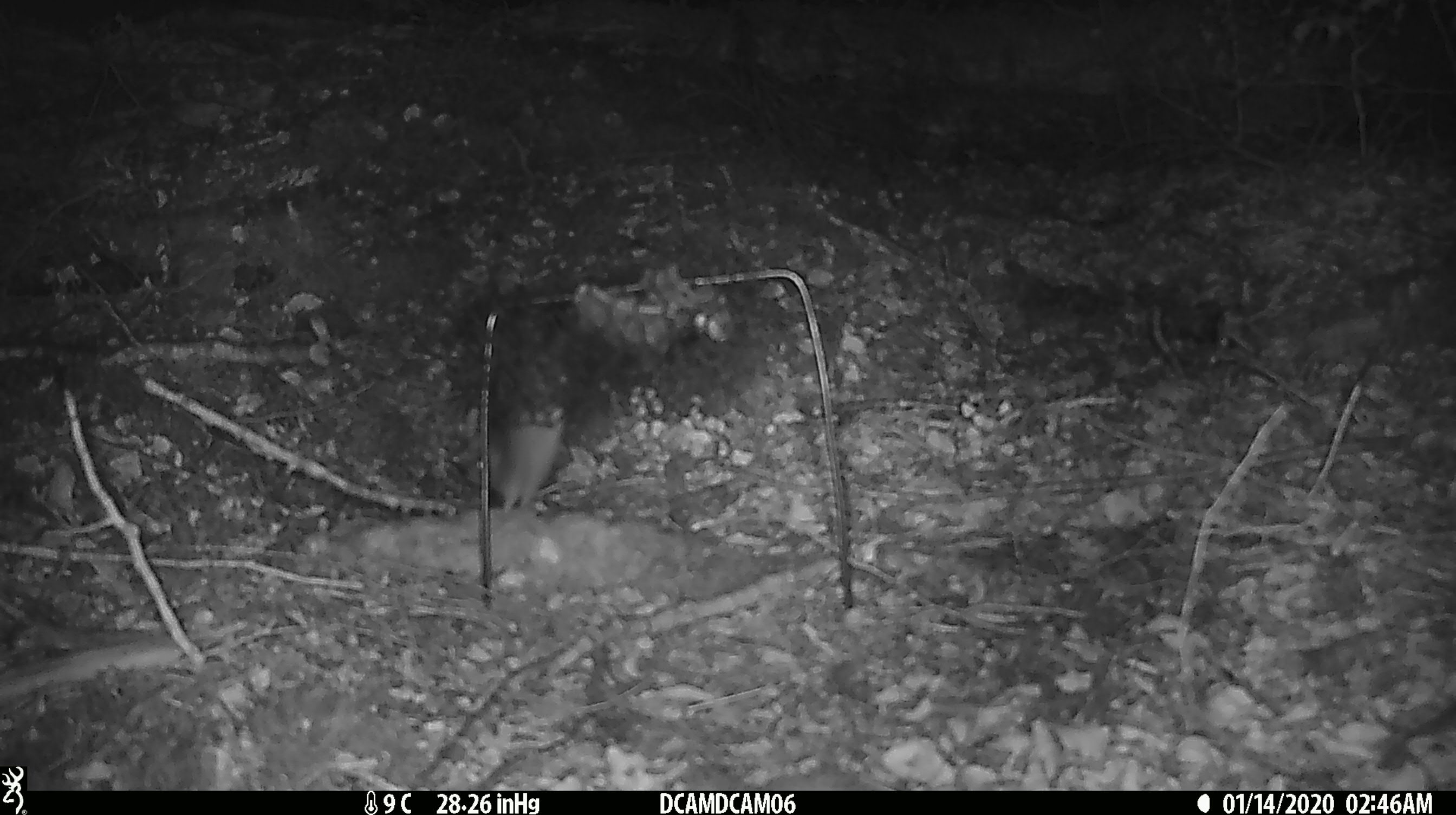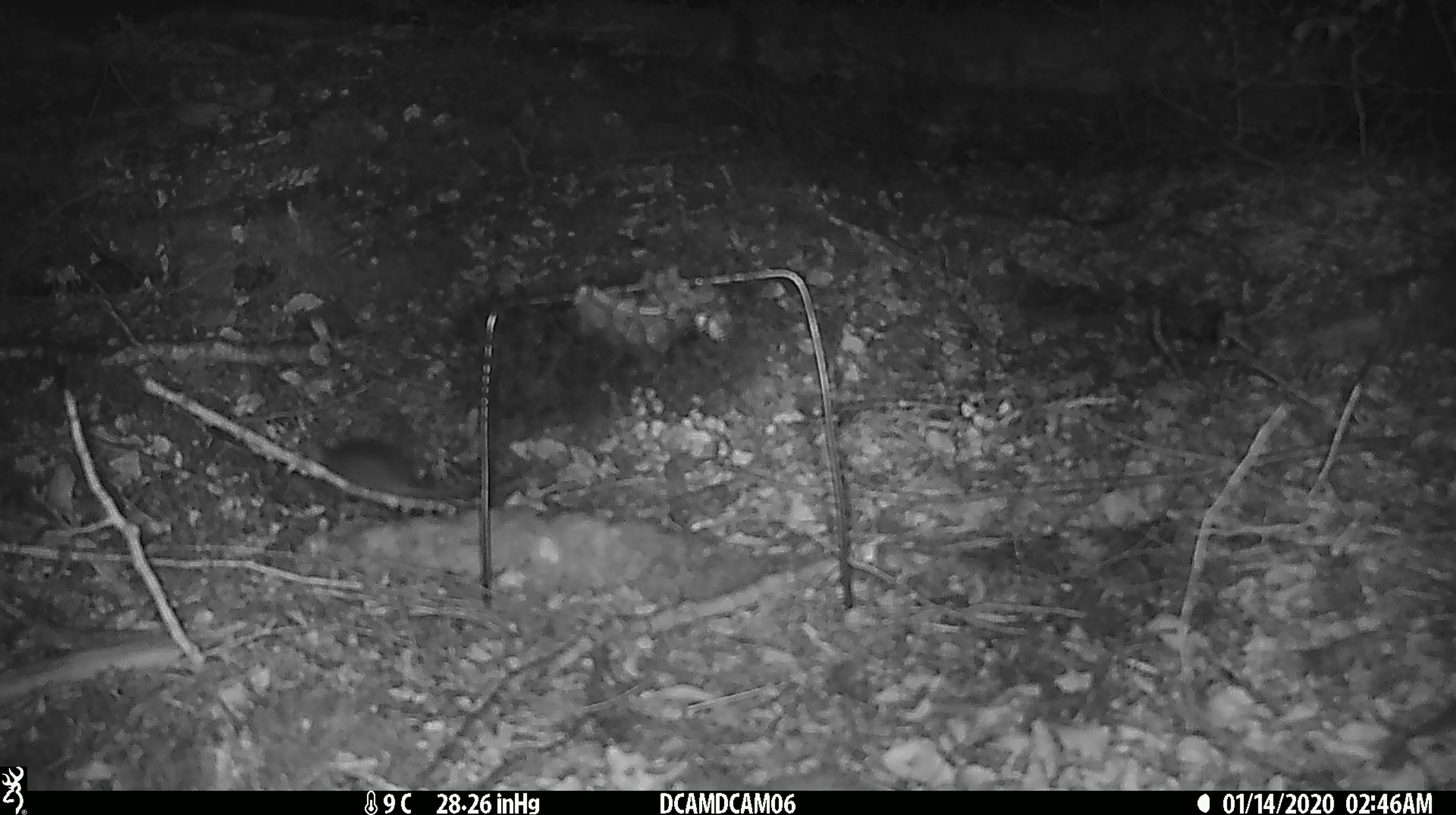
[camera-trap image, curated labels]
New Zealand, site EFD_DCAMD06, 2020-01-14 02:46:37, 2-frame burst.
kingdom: Animalia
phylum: Chordata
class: Mammalia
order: Rodentia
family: Muridae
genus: Mus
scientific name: Mus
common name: mouse